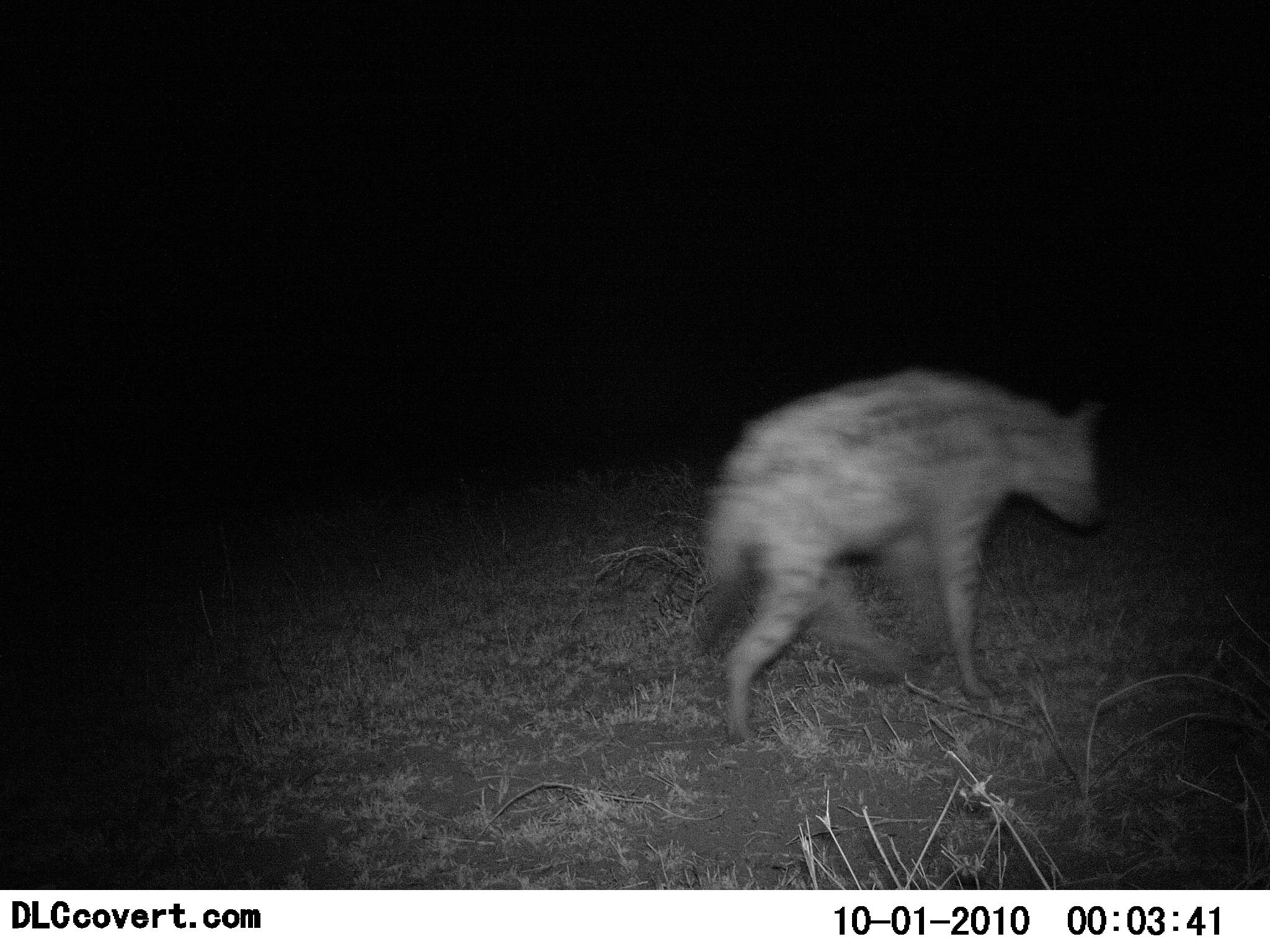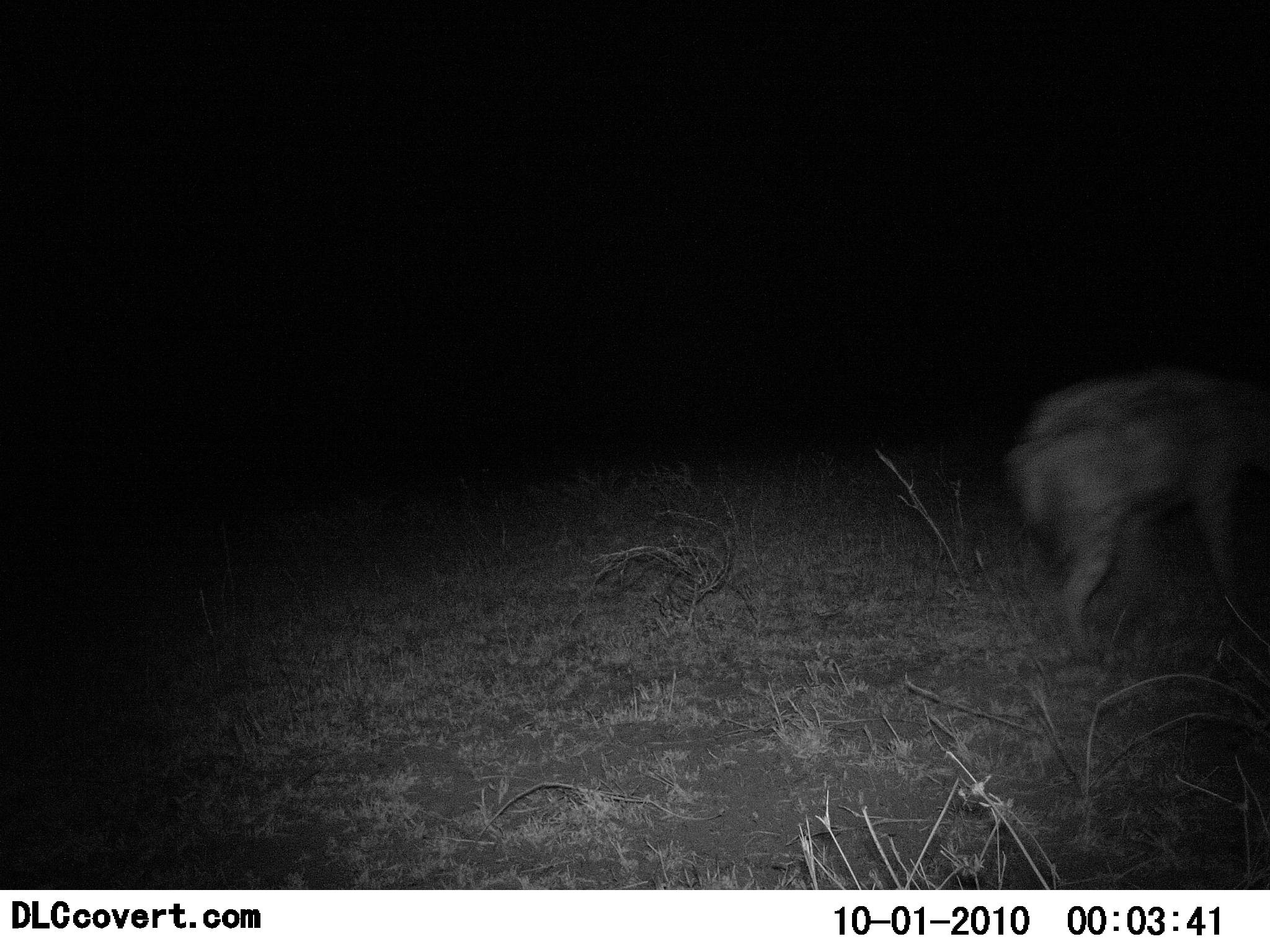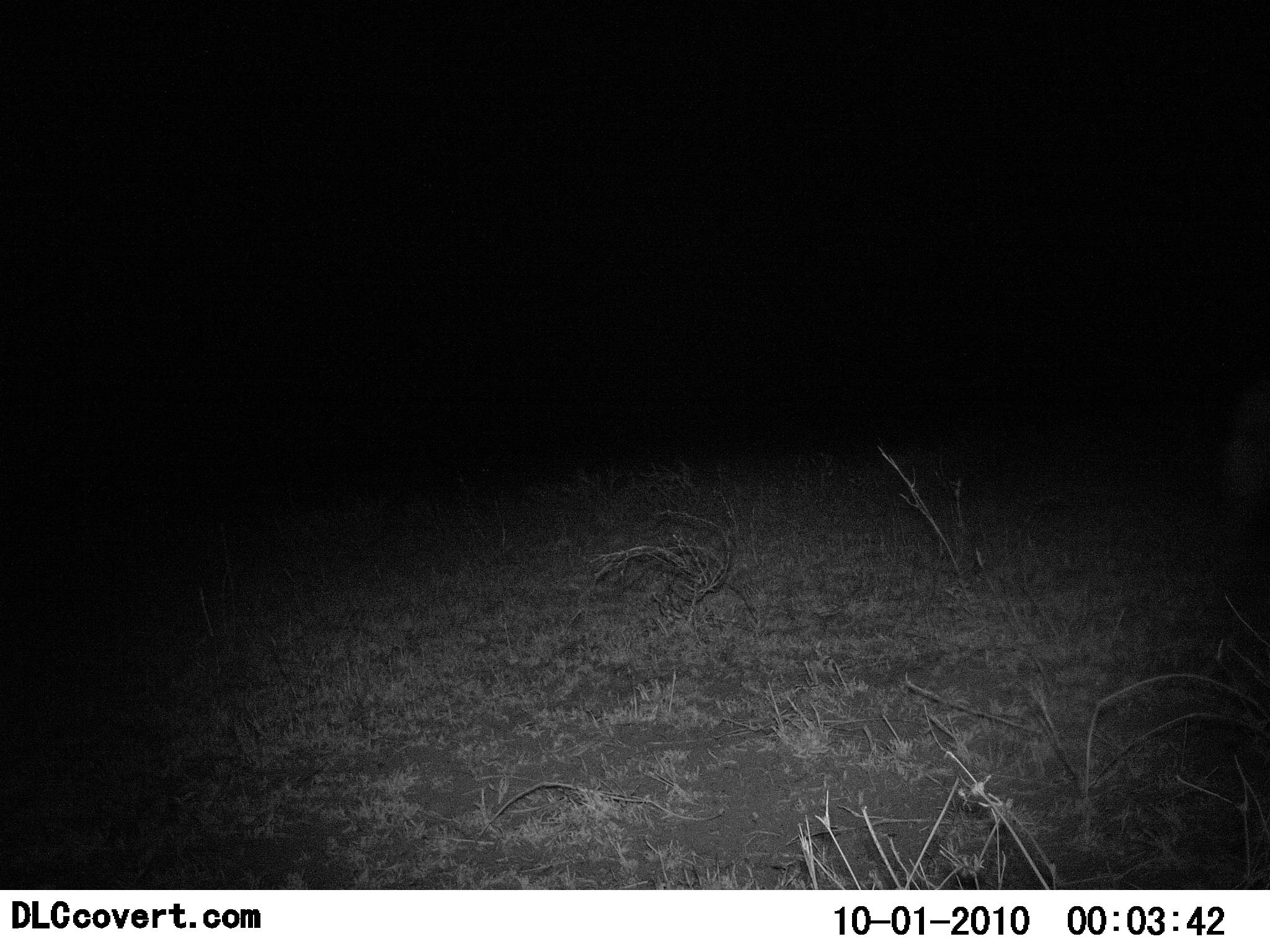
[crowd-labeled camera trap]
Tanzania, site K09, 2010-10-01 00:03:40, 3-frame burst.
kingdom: Animalia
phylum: Chordata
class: Mammalia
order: Carnivora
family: Hyaenidae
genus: Crocuta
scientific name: Crocuta crocuta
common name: spotted hyena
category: hyenaspotted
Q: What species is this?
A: Hyenaspotted (spotted hyena) (Crocuta crocuta).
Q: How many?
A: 1.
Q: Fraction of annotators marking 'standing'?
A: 6%.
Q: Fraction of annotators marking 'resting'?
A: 0%.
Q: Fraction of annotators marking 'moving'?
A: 94%.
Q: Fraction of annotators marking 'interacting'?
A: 0%.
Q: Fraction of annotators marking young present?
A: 0%.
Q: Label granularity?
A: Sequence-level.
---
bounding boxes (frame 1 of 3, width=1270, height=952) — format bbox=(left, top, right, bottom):
animal: bbox=(688, 366, 1103, 743)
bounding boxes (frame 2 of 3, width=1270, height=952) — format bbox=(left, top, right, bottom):
animal: bbox=(1007, 368, 1270, 652)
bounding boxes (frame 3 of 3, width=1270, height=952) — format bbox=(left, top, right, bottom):
animal: bbox=(1222, 380, 1270, 528)